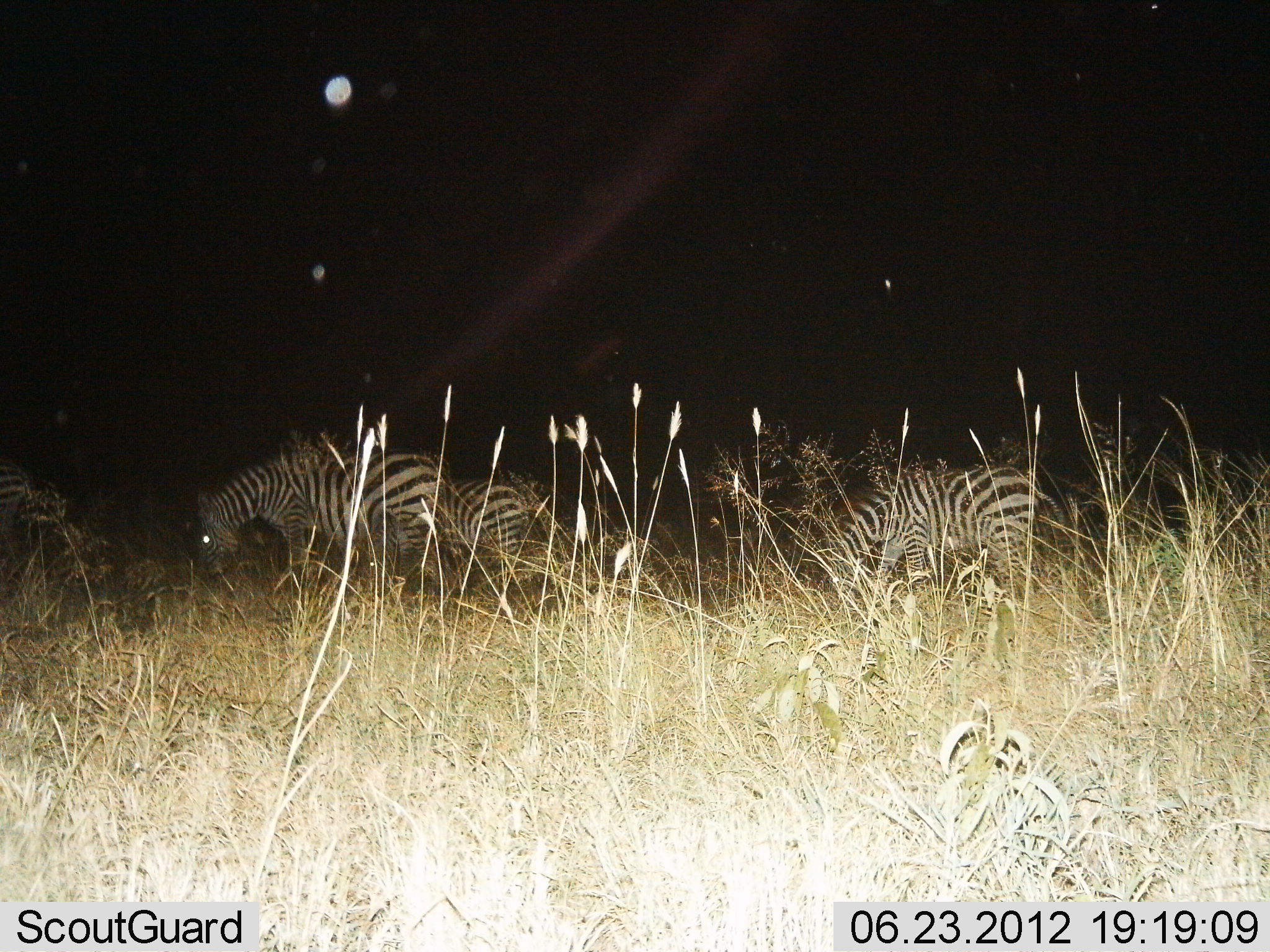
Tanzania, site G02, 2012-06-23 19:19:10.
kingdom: Animalia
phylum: Chordata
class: Mammalia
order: Perissodactyla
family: Equidae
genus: Equus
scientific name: Equus quagga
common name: plains zebra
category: zebra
Zebra (plains zebra) (Equus quagga), count 3. Behavior (volunteer vote fractions): standing 50%, resting 0%, moving 20%, interacting 0%. Young present (vote fraction): 0%. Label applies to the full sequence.